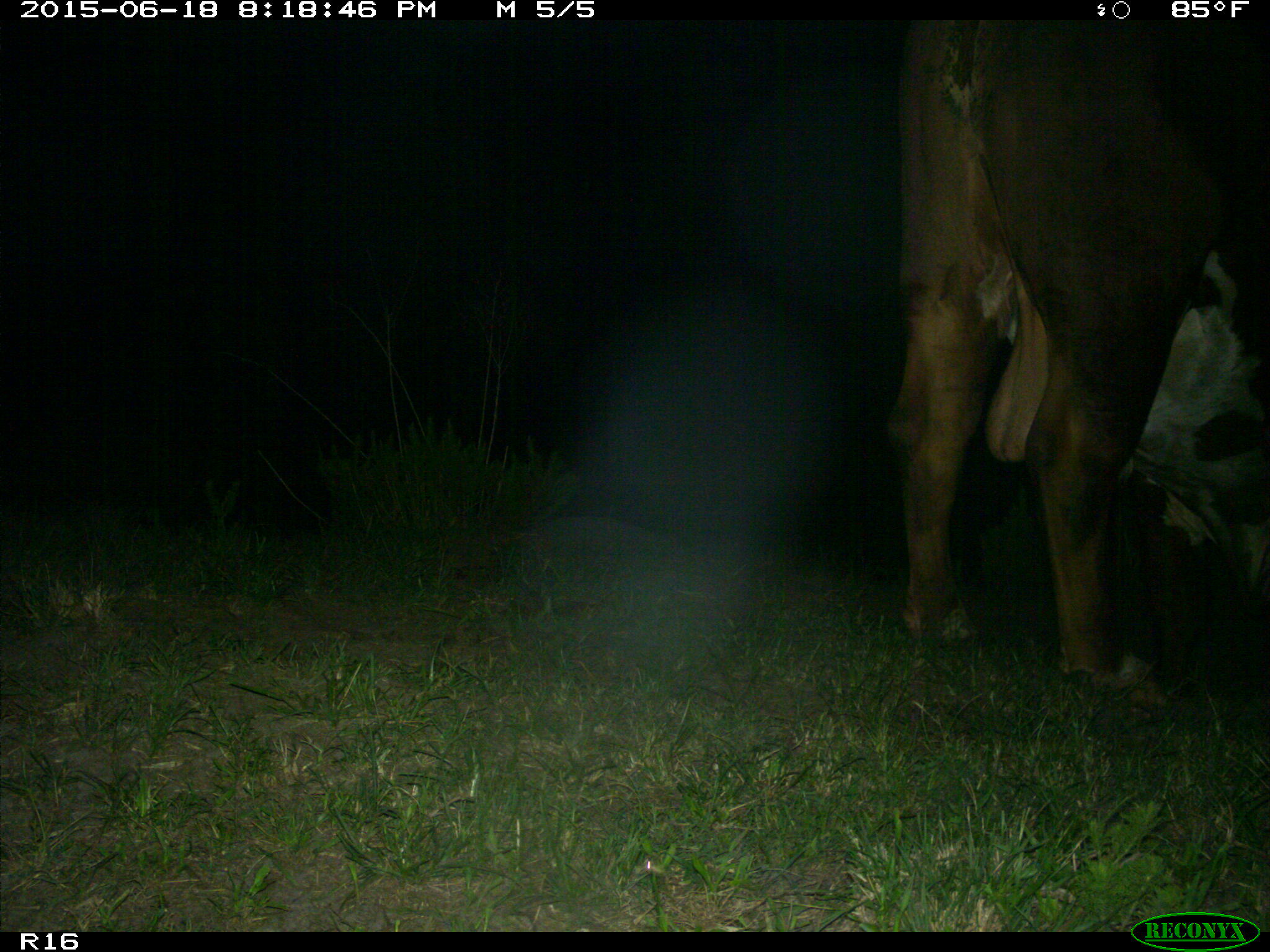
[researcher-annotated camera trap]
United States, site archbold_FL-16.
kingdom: Animalia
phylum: Chordata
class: Mammalia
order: Artiodactyla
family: Bovidae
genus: Bos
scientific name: Bos taurus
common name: domestic cow